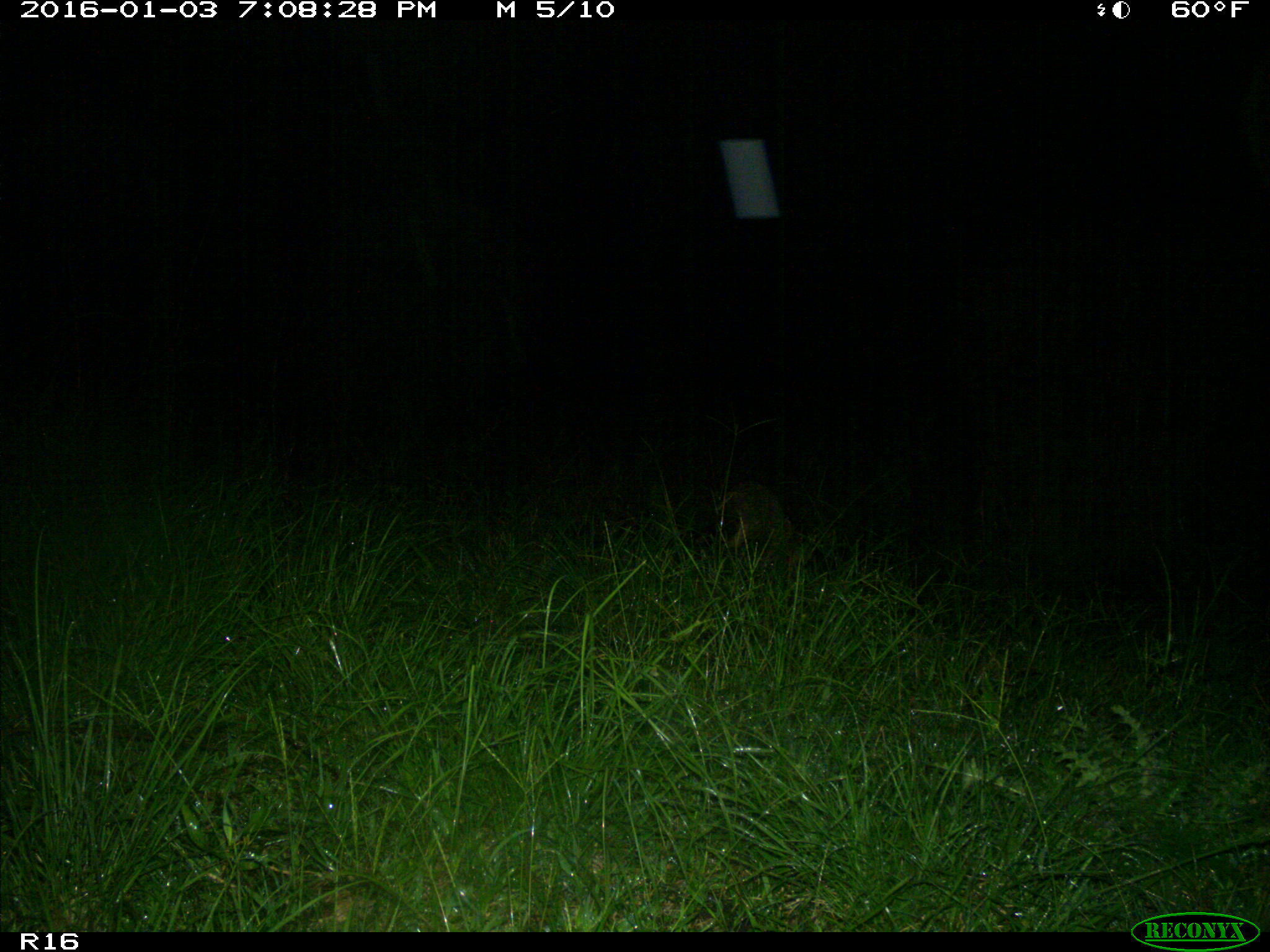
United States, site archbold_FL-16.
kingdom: Animalia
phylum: Chordata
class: Mammalia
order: Carnivora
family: Procyonidae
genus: Procyon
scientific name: Procyon lotor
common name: common raccoon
Procyon lotor (common raccoon).